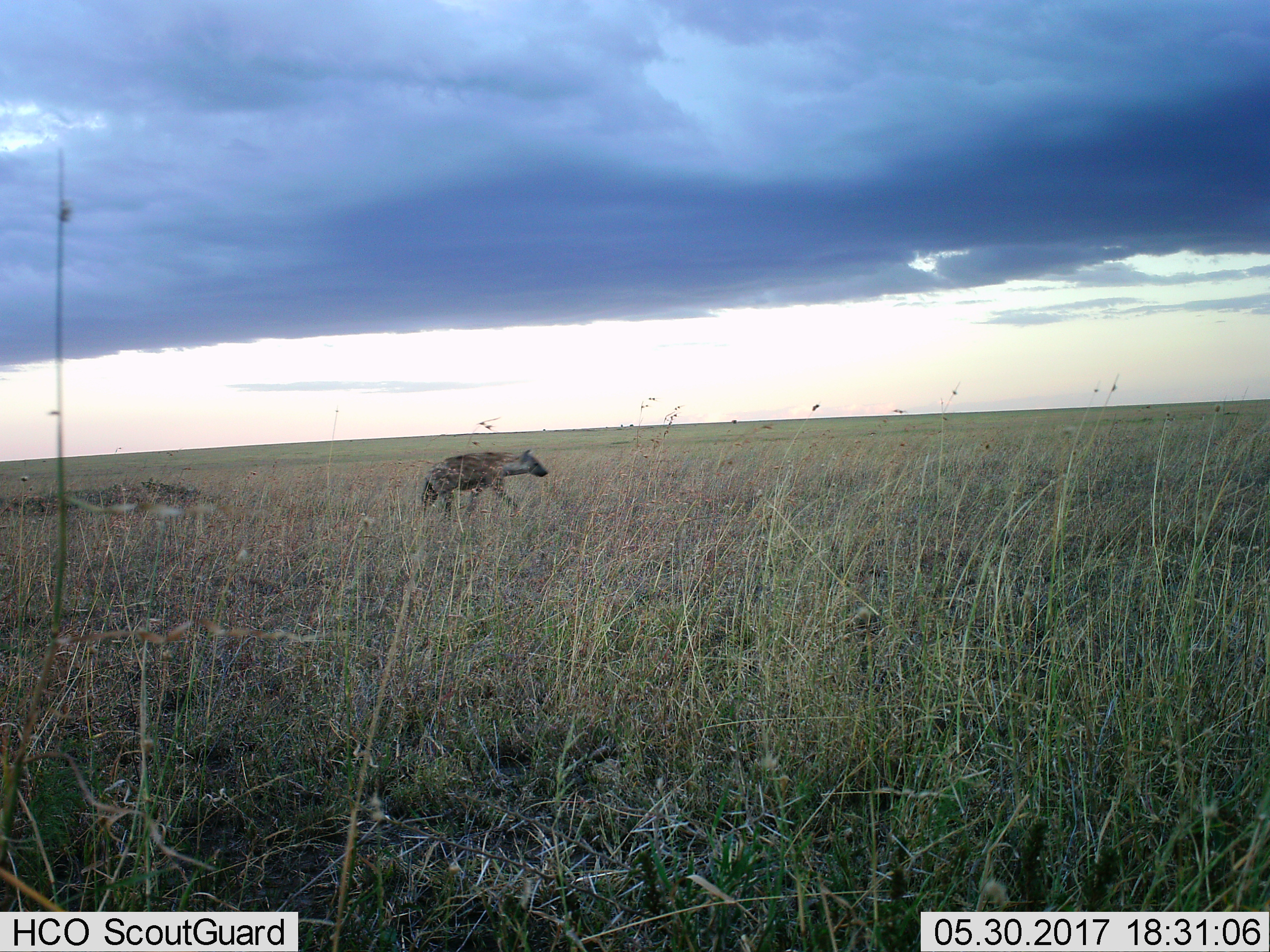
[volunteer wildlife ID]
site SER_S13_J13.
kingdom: Animalia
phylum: Chordata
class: Mammalia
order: Carnivora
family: Hyaenidae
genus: Crocuta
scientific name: Crocuta crocuta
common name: spotted hyena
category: hyenaspotted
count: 1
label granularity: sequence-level